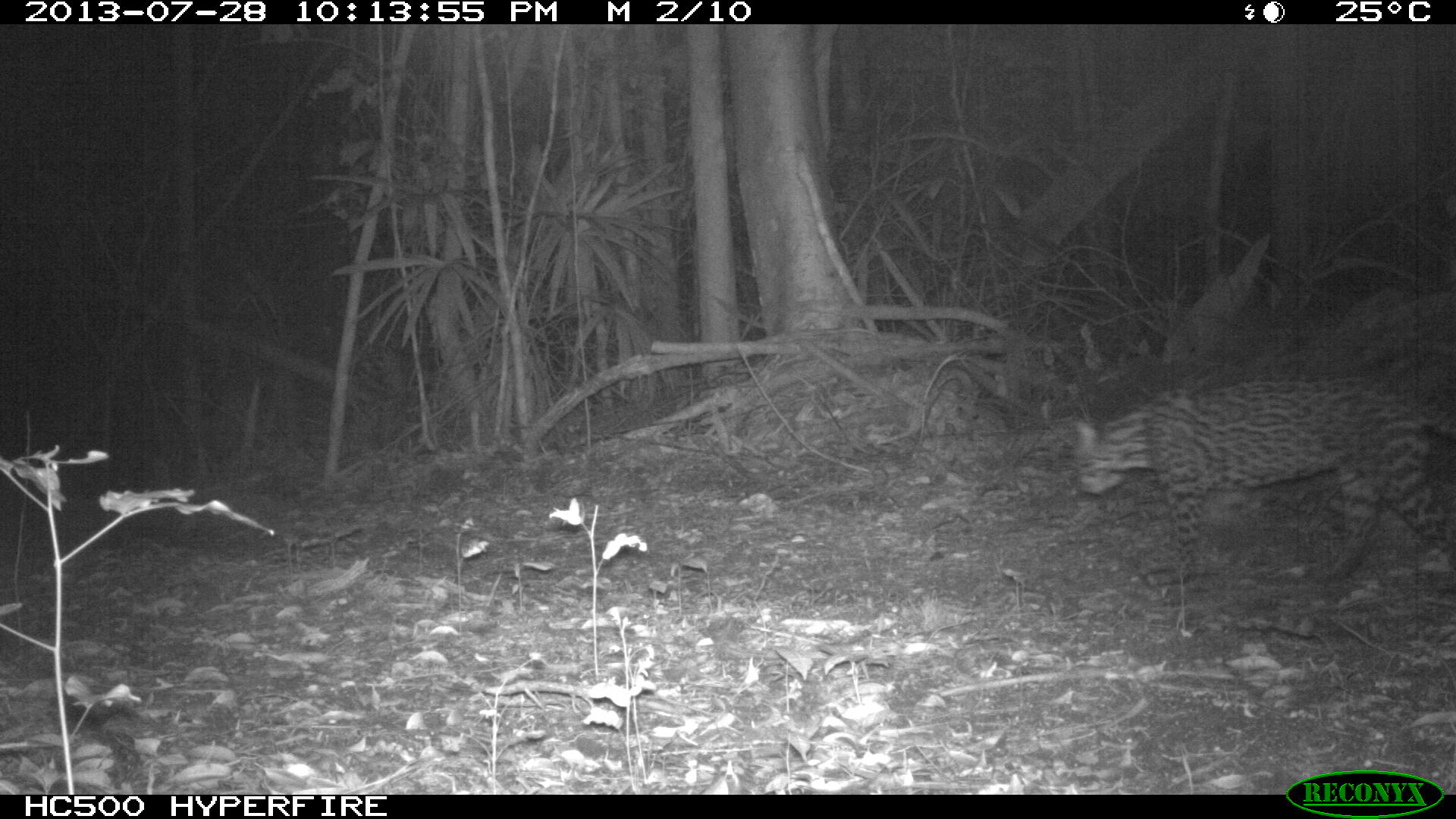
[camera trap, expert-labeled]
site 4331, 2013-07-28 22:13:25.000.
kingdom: Animalia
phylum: Chordata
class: Mammalia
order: Carnivora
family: Felidae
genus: Leopardus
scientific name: Leopardus pardalis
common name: ocelot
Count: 1.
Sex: male.